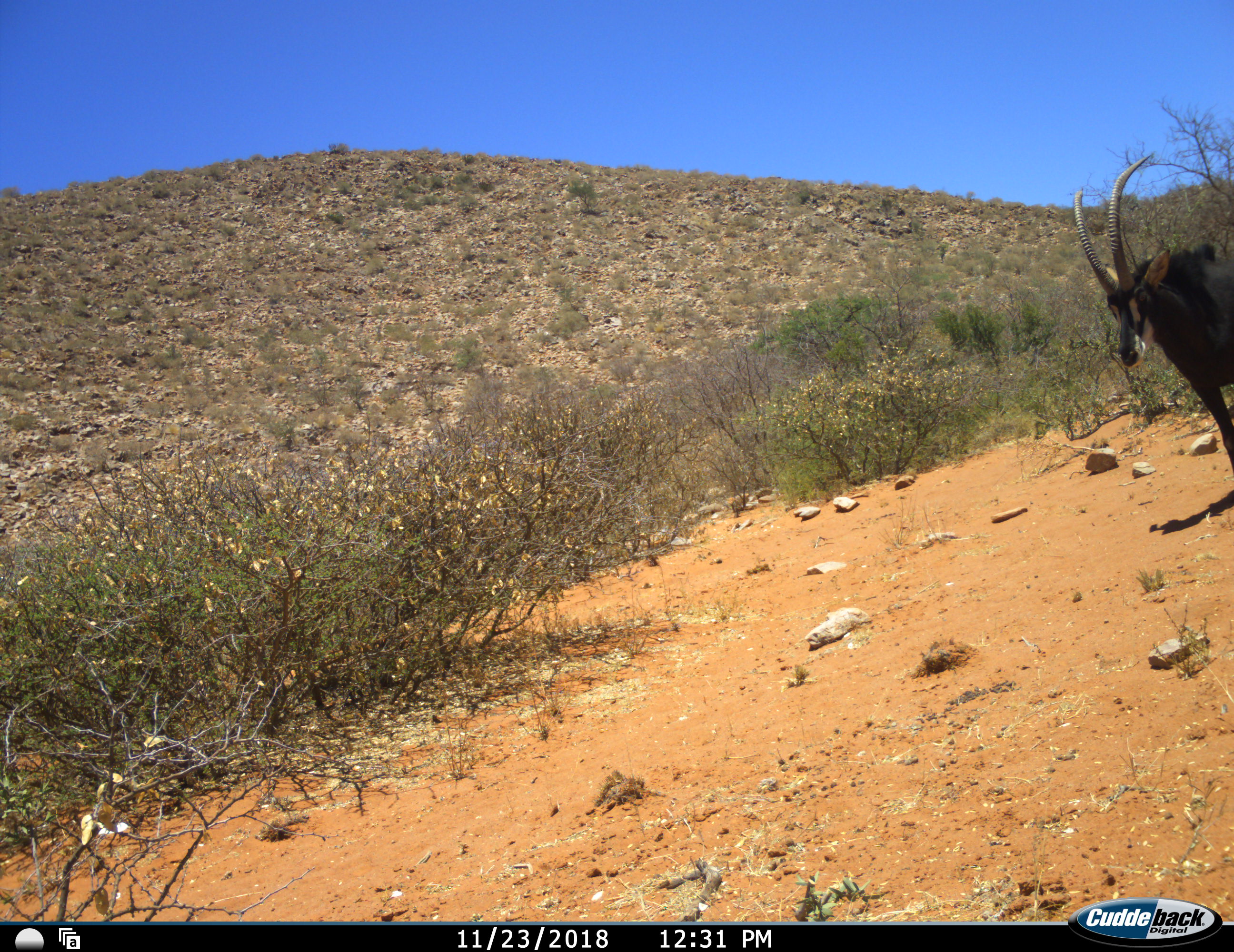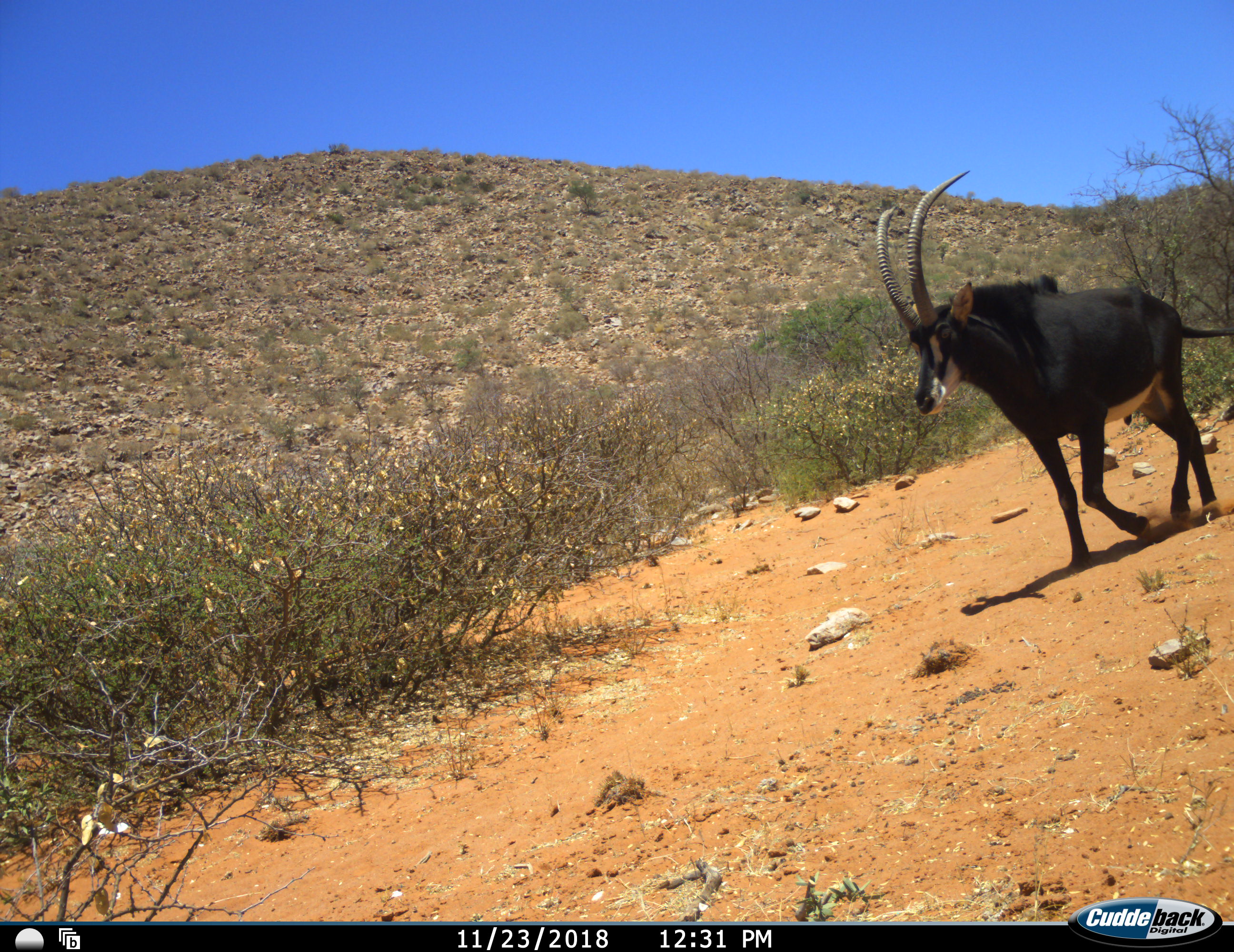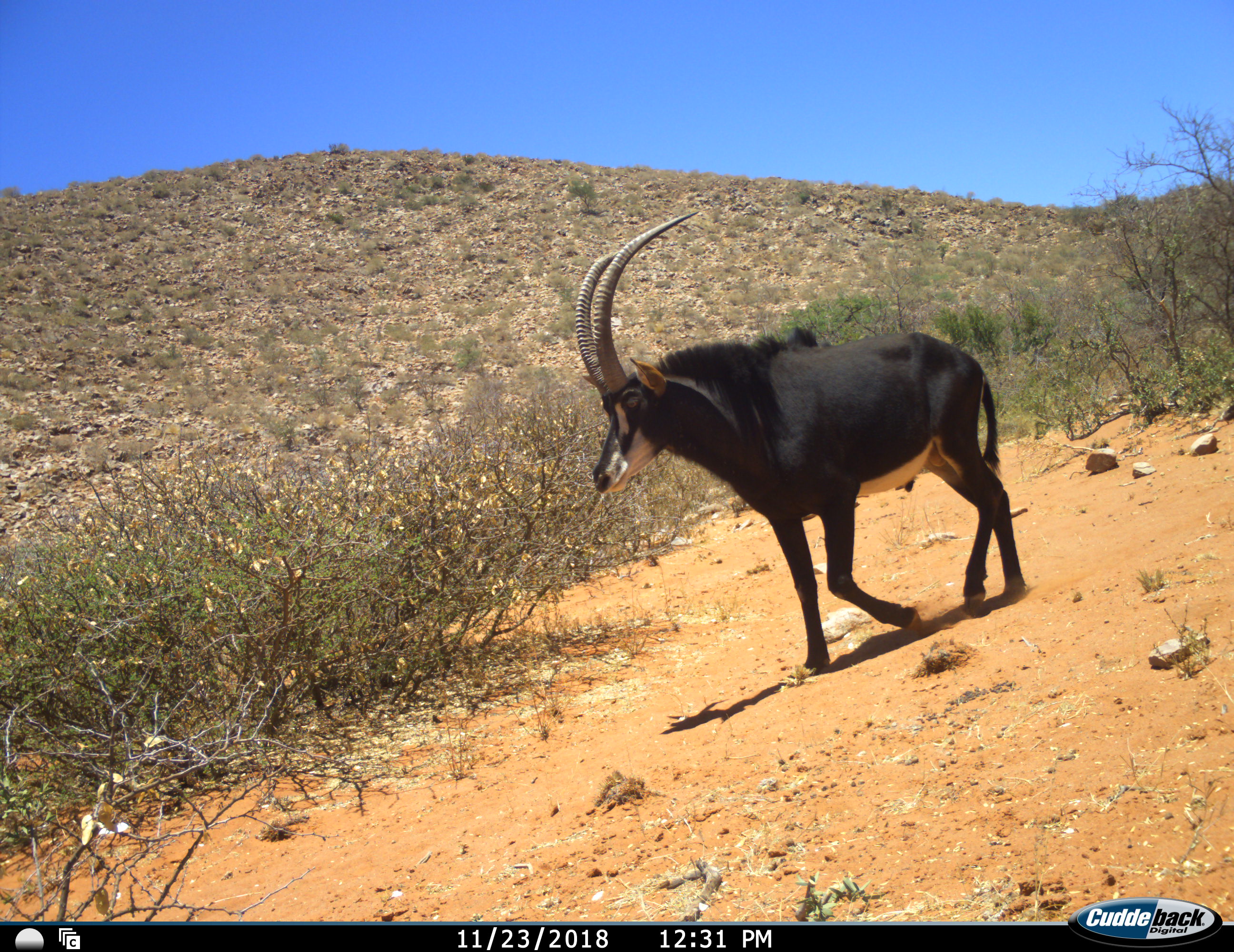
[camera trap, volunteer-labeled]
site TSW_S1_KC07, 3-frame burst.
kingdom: Animalia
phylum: Chordata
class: Mammalia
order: Artiodactyla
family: Bovidae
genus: Hippotragus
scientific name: Hippotragus niger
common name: sable antelope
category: sable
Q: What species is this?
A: Sable (sable antelope) (Hippotragus niger).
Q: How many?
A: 1.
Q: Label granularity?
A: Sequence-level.